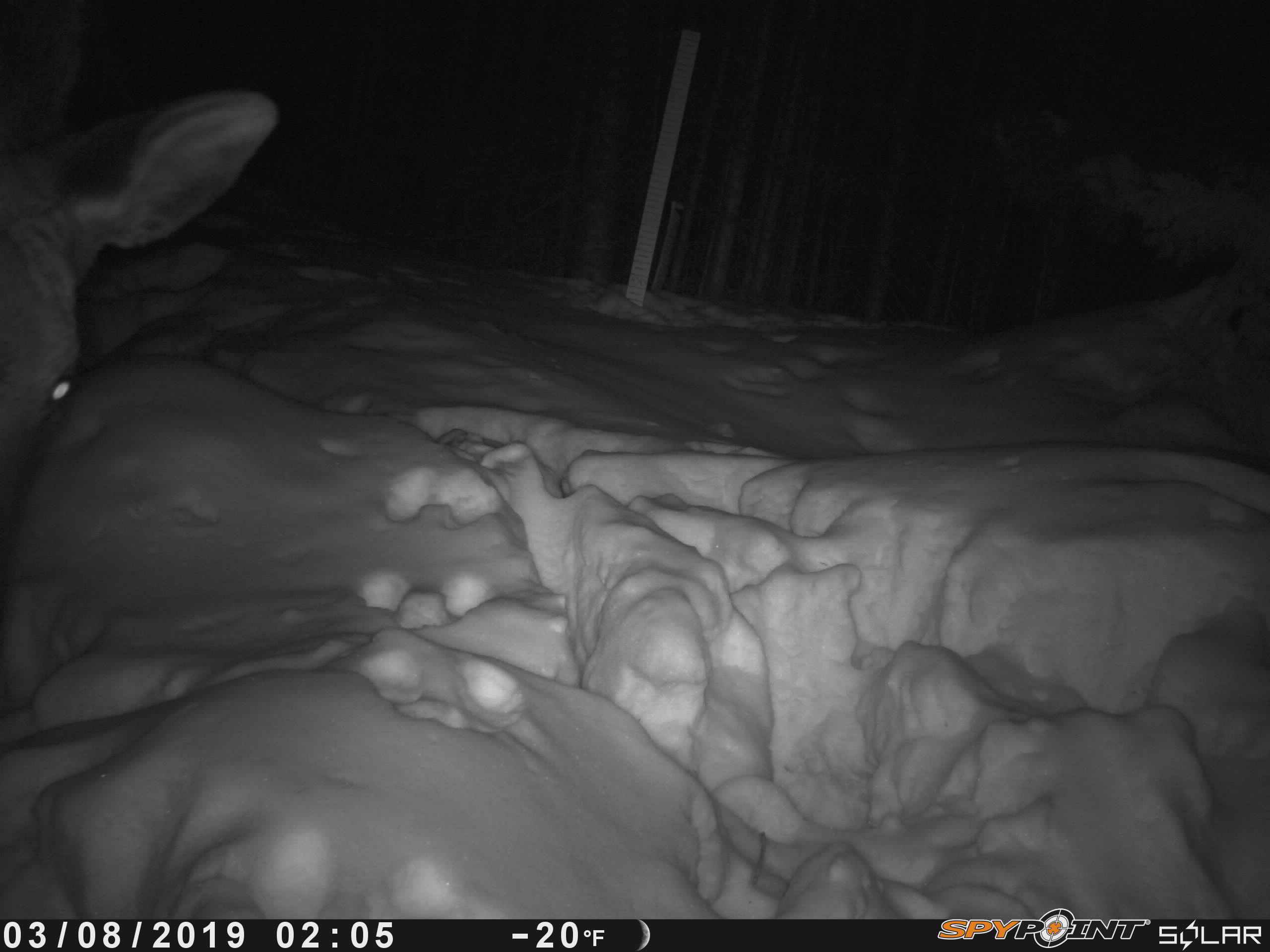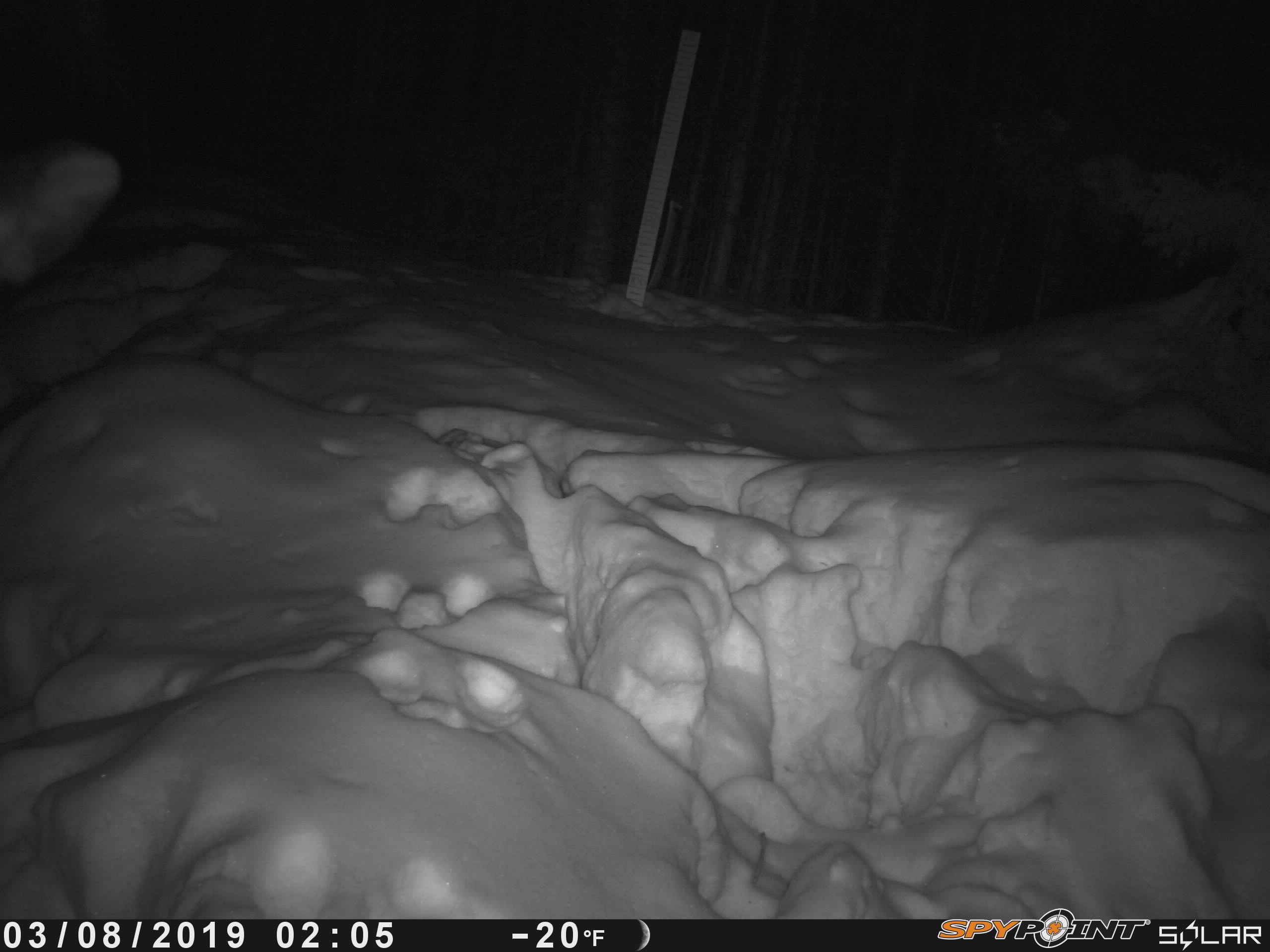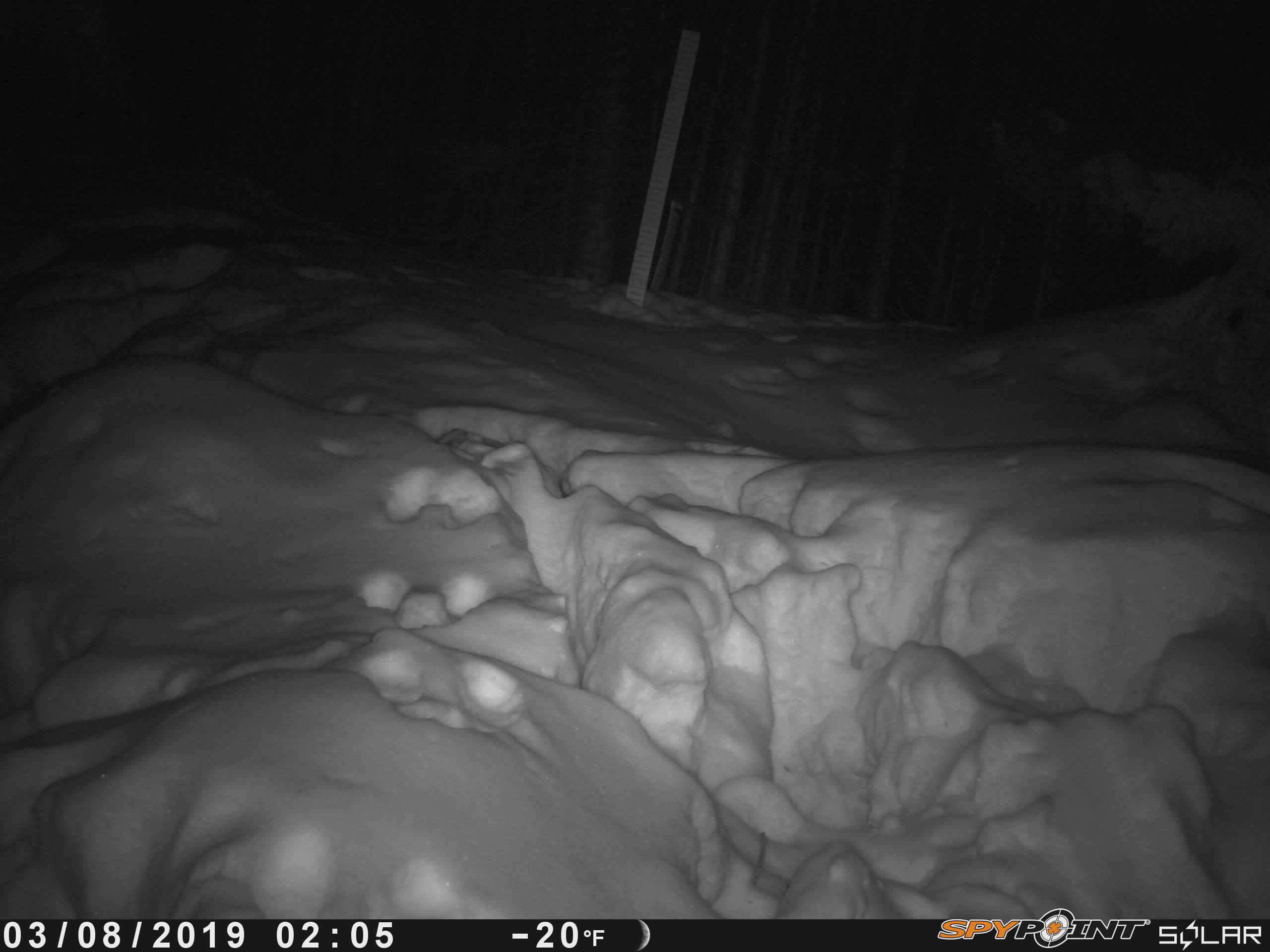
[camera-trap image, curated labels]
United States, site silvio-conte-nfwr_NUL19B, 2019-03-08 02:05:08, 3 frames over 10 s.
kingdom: Animalia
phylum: Chordata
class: Mammalia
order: Artiodactyla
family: Cervidae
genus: Alces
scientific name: Alces alces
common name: moose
Moose (Alces alces).